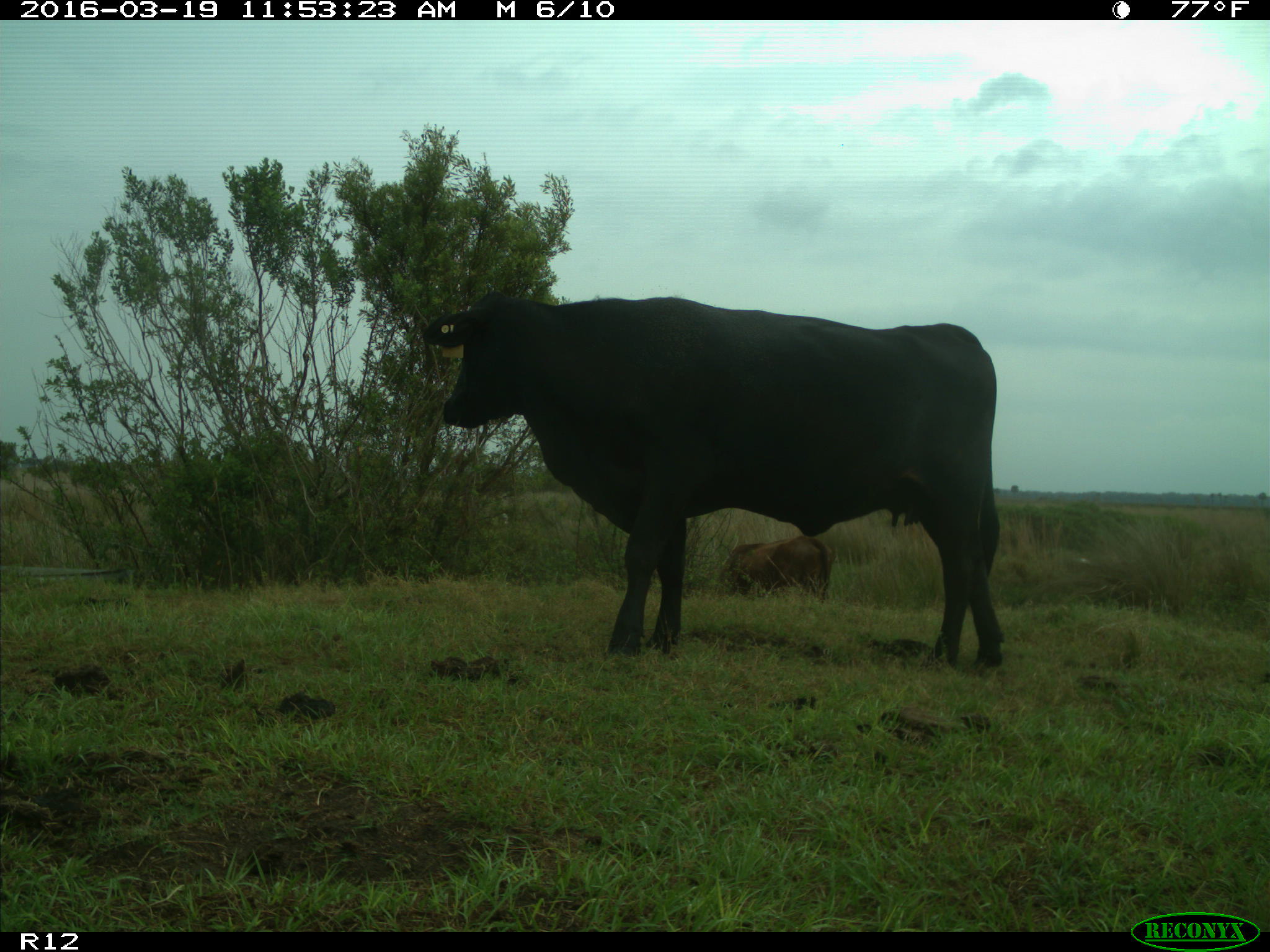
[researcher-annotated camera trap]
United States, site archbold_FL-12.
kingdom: Animalia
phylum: Chordata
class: Mammalia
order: Artiodactyla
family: Bovidae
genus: Bos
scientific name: Bos taurus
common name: domestic cow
Bos taurus (domestic cow).